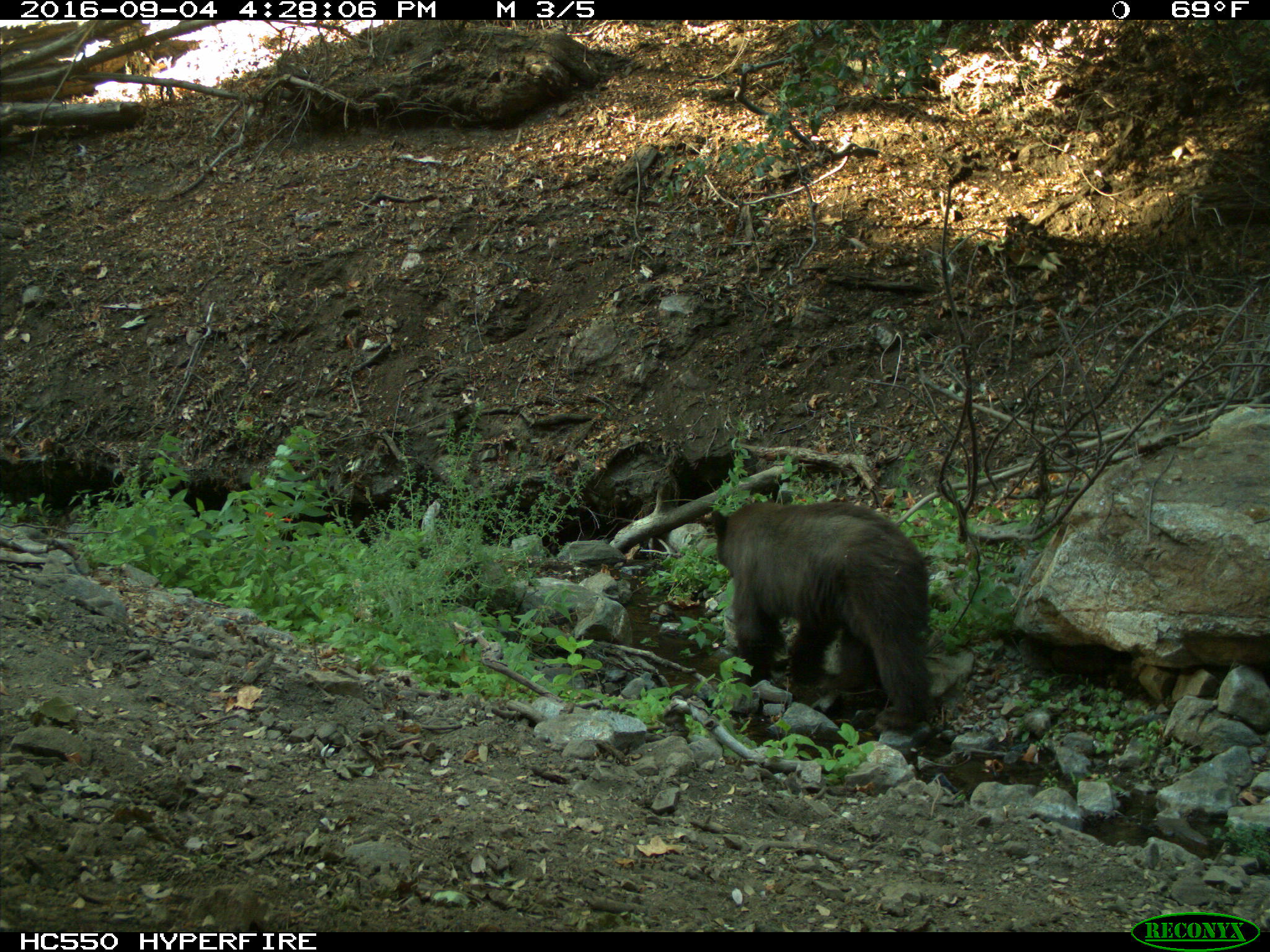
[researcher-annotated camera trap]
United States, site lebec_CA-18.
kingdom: Animalia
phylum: Chordata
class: Mammalia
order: Carnivora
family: Ursidae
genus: Ursus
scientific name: Ursus americanus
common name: american black bear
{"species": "Ursus americanus (american black bear)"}